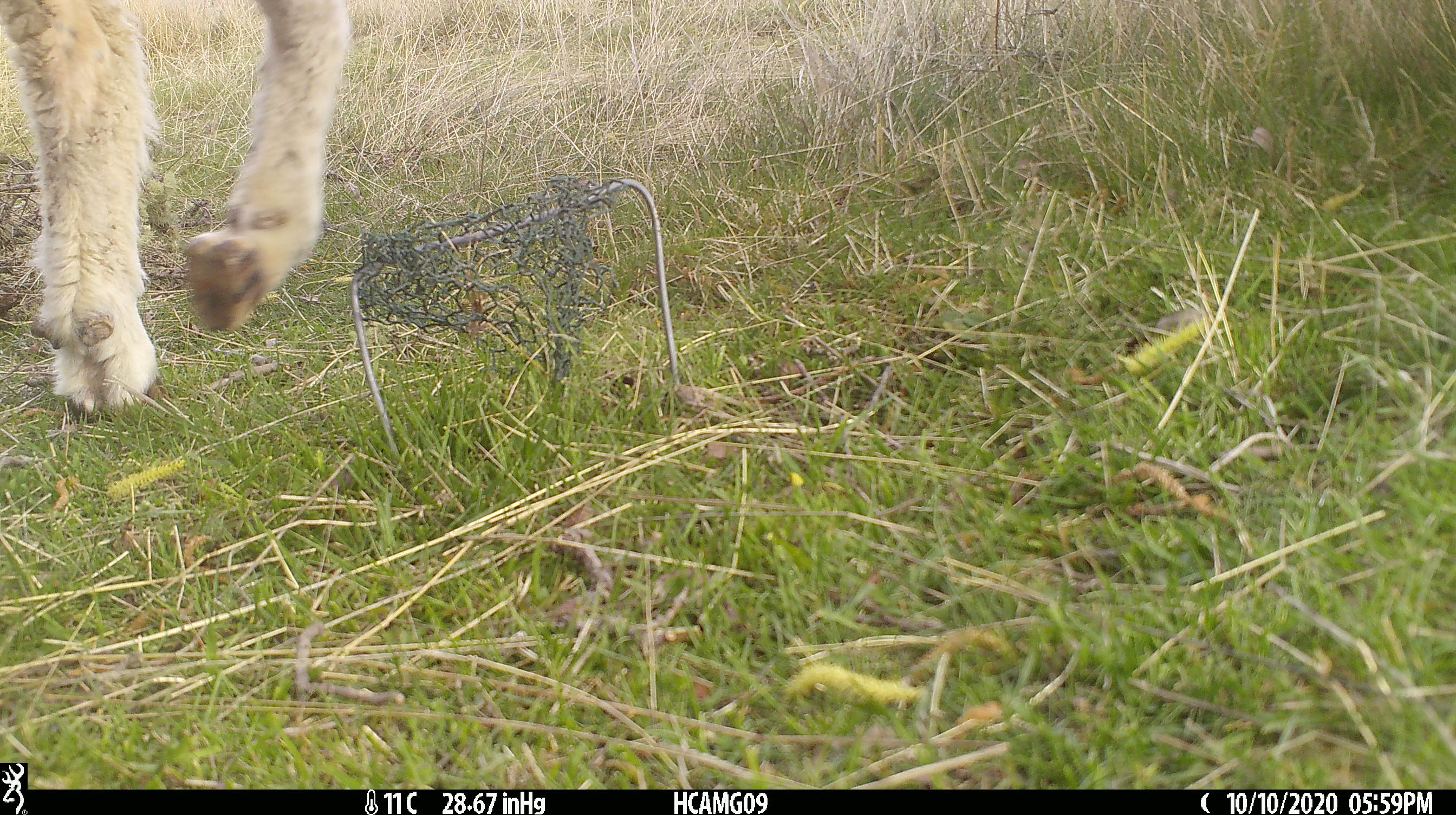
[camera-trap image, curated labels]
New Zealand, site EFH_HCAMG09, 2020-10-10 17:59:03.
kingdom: Animalia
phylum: Chordata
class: Mammalia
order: Artiodactyla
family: Bovidae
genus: Ovis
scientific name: Ovis aries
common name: domestic sheep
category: sheep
Sheep (domestic sheep) (Ovis aries).